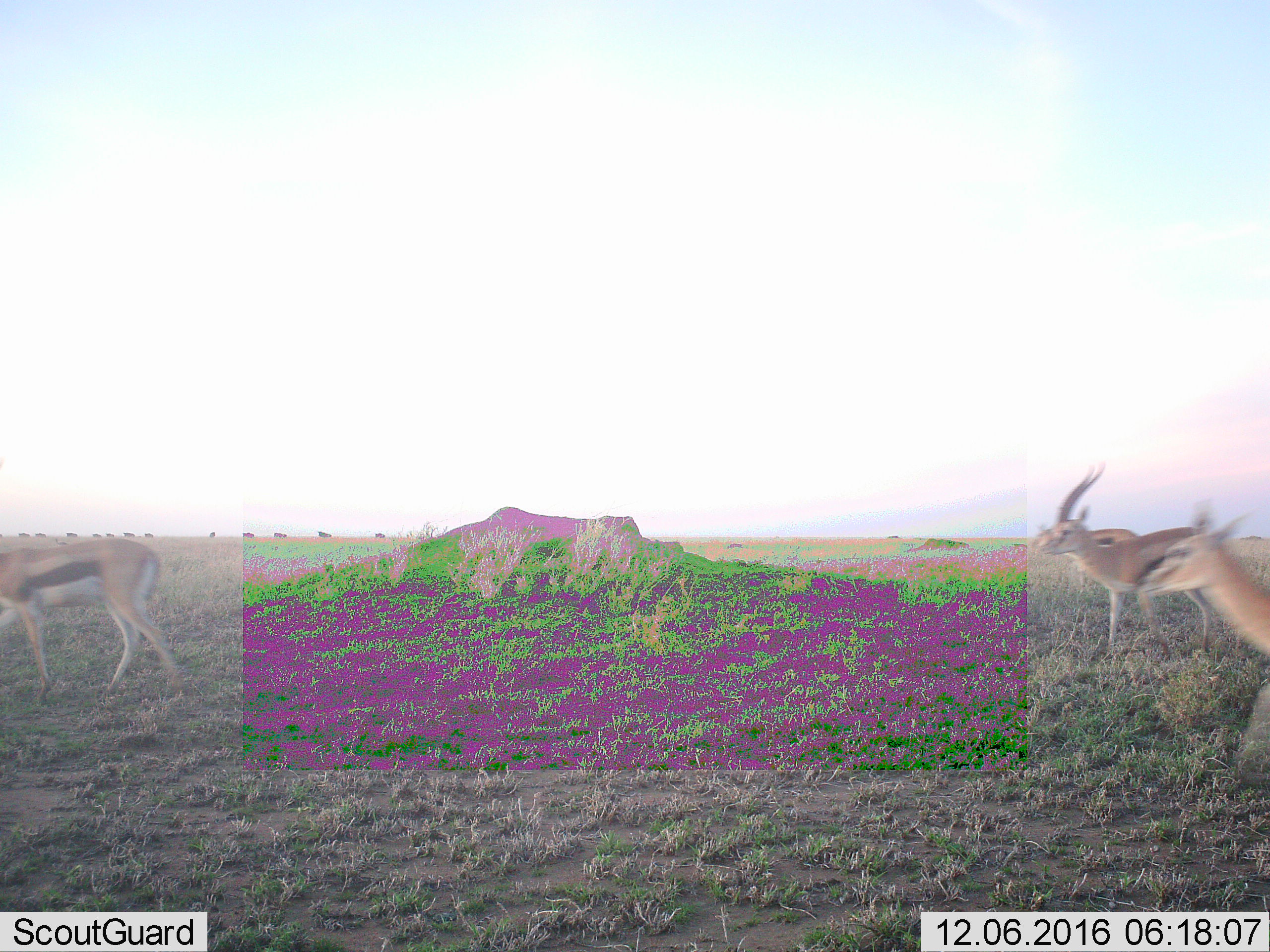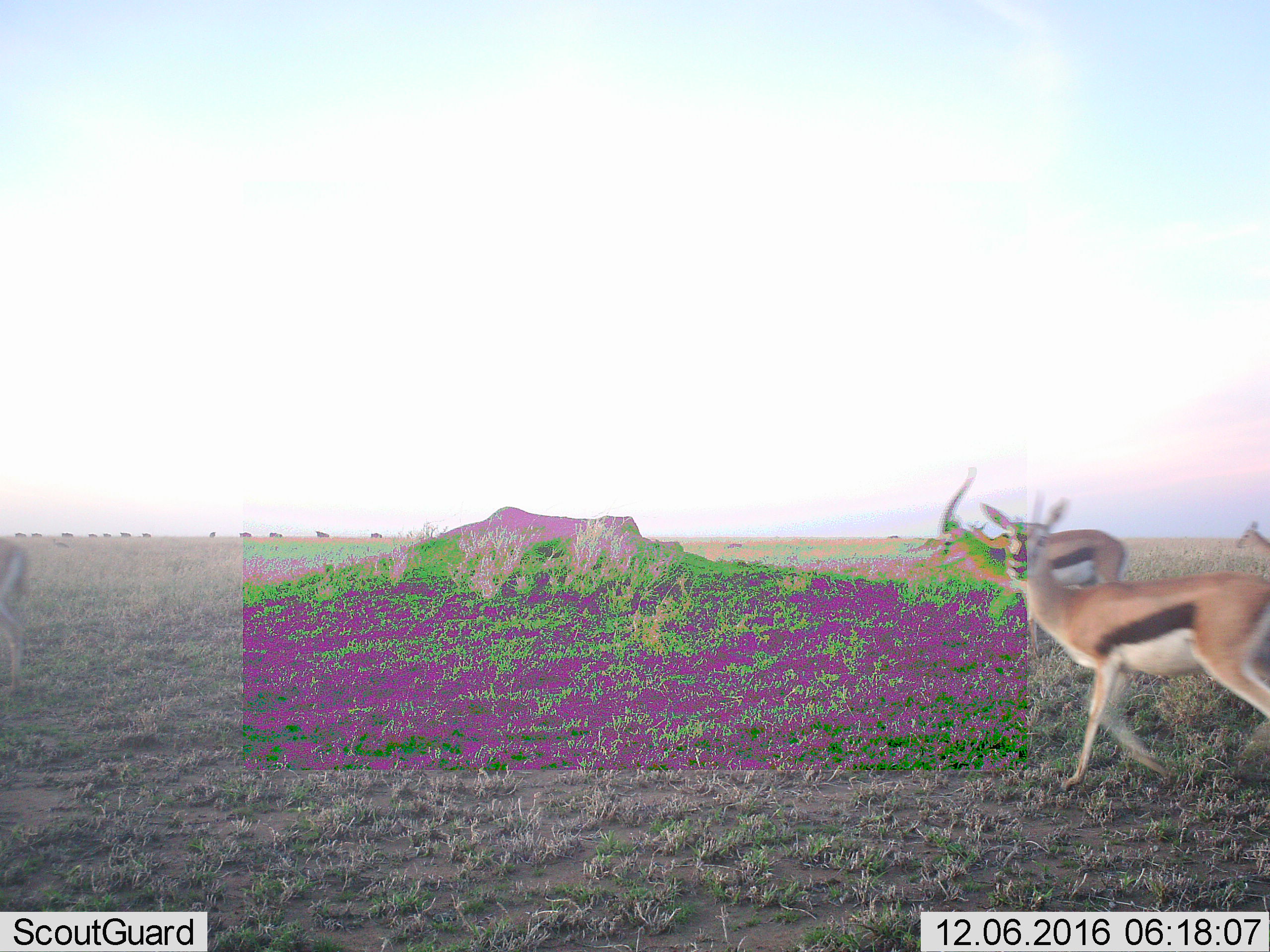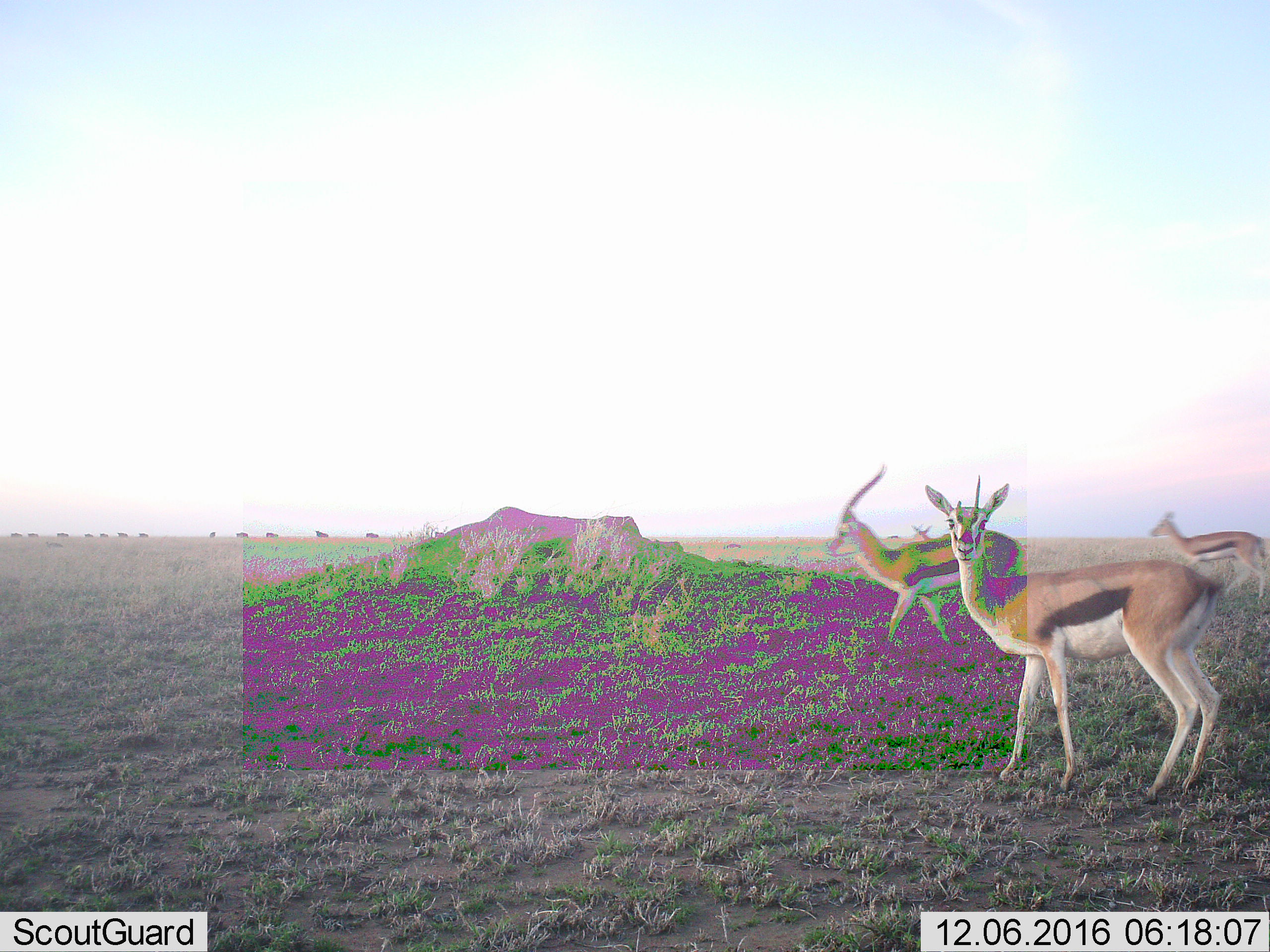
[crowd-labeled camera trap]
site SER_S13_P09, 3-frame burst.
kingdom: Animalia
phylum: Chordata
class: Mammalia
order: Artiodactyla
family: Bovidae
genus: Eudorcas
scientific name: Eudorcas thomsonii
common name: thomson's gazelle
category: gazellethomsons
Gazellethomsons (thomson's gazelle) (Eudorcas thomsonii), count 4. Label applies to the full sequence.